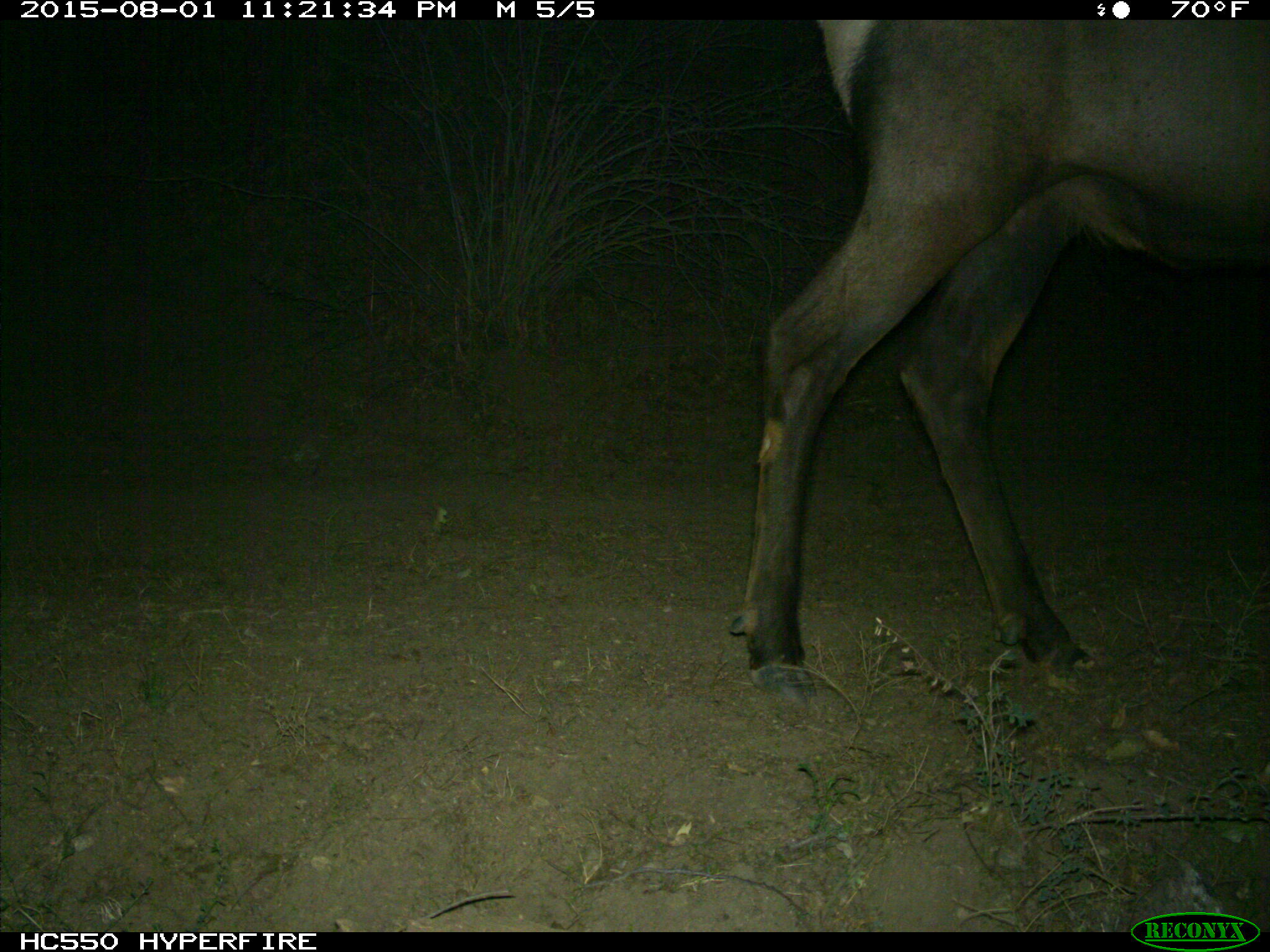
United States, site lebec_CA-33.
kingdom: Animalia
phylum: Chordata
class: Mammalia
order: Artiodactyla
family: Cervidae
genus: Cervus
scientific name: Cervus canadensis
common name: elk